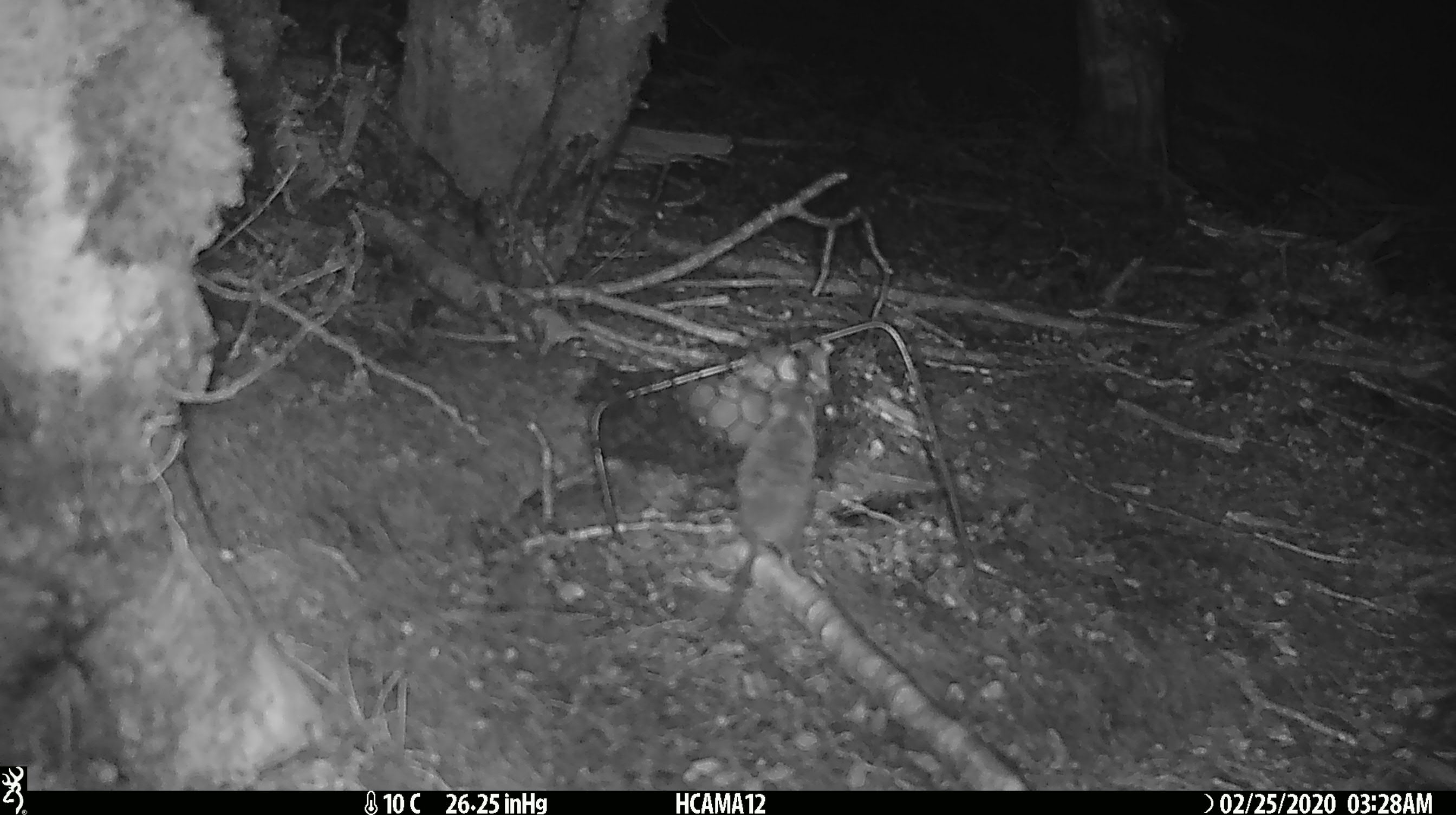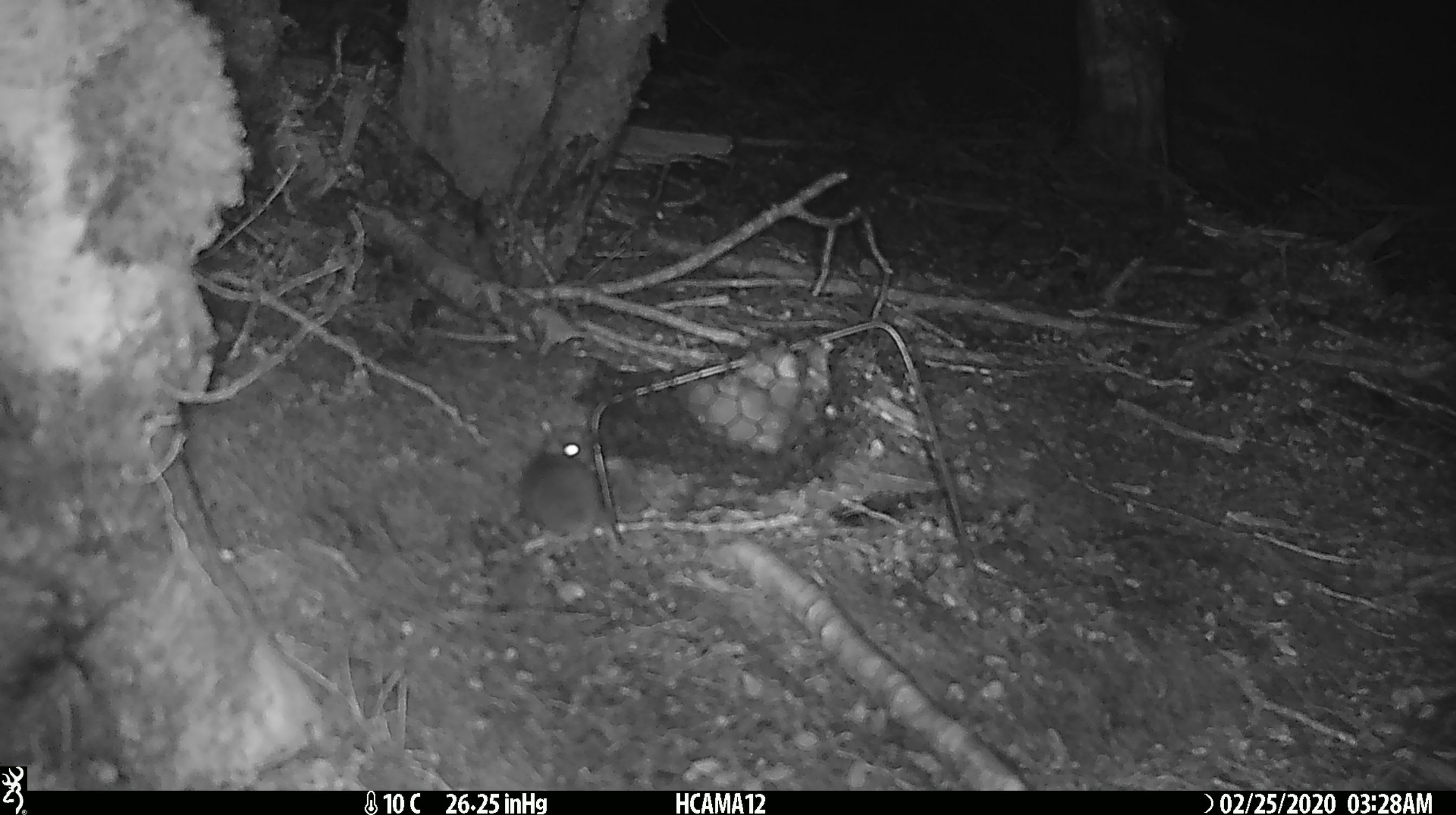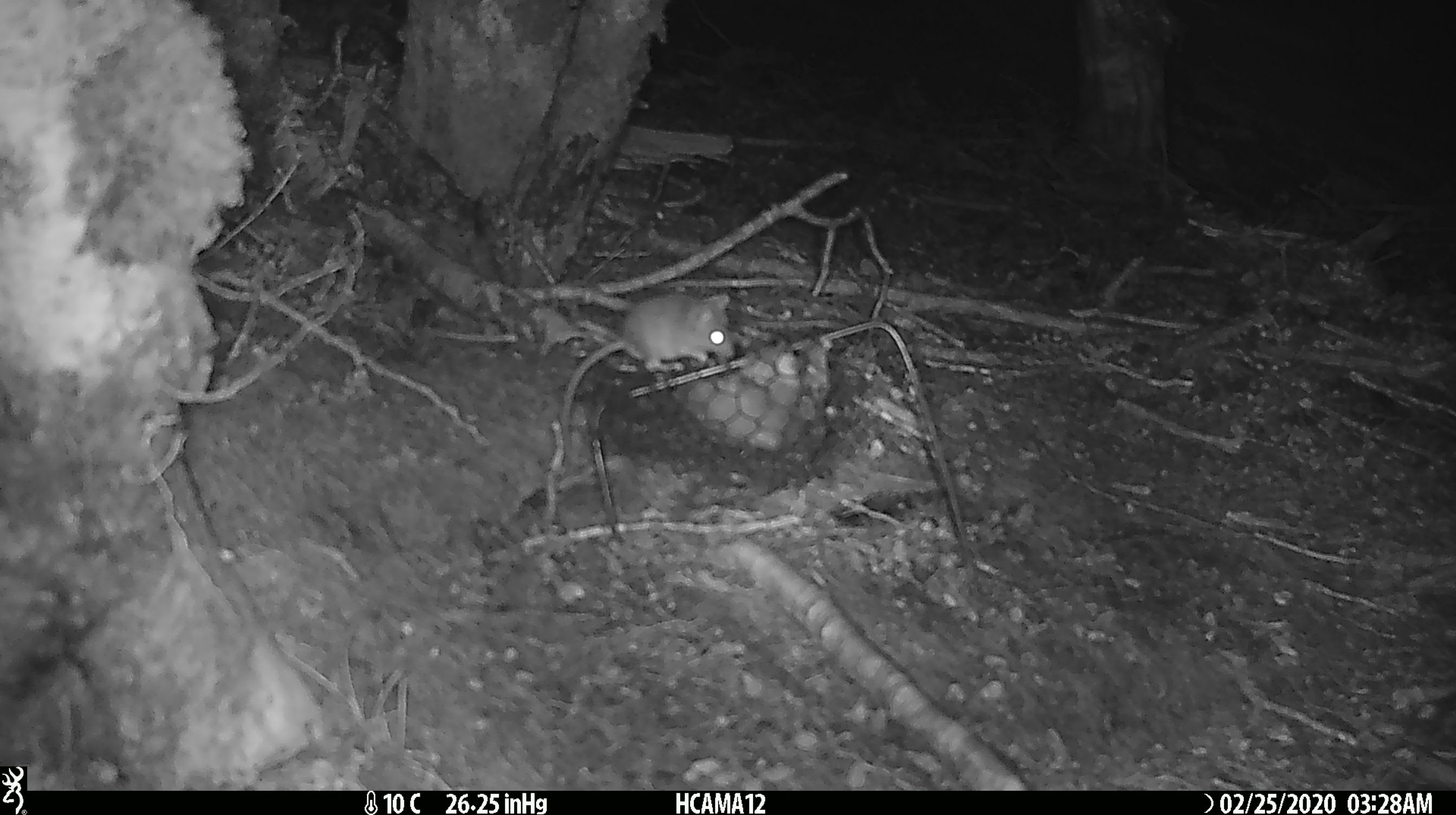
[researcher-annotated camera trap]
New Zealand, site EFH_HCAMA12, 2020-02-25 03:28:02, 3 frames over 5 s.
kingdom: Animalia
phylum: Chordata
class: Mammalia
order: Rodentia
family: Muridae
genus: Mus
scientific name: Mus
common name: mouse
Mouse (Mus).